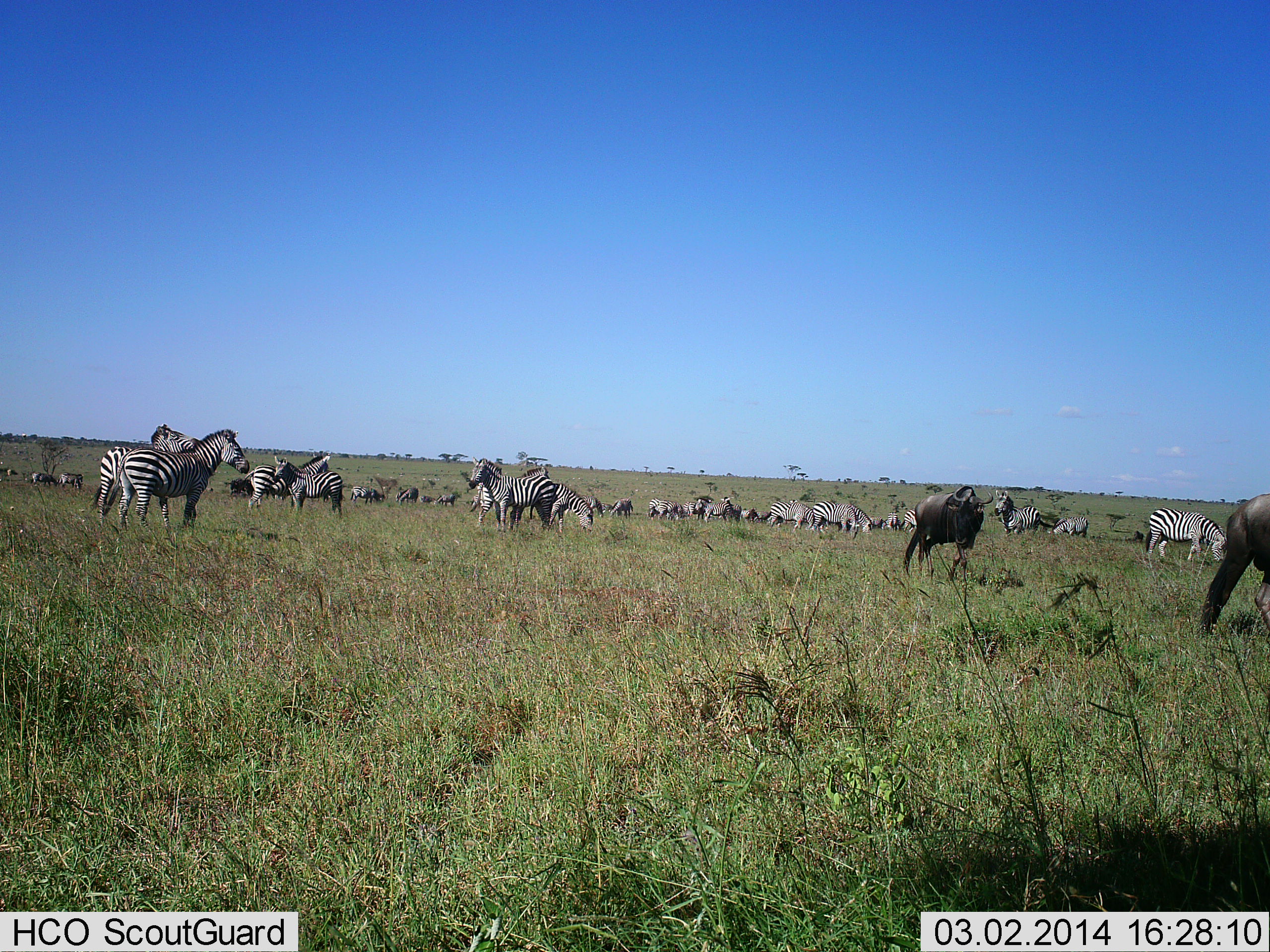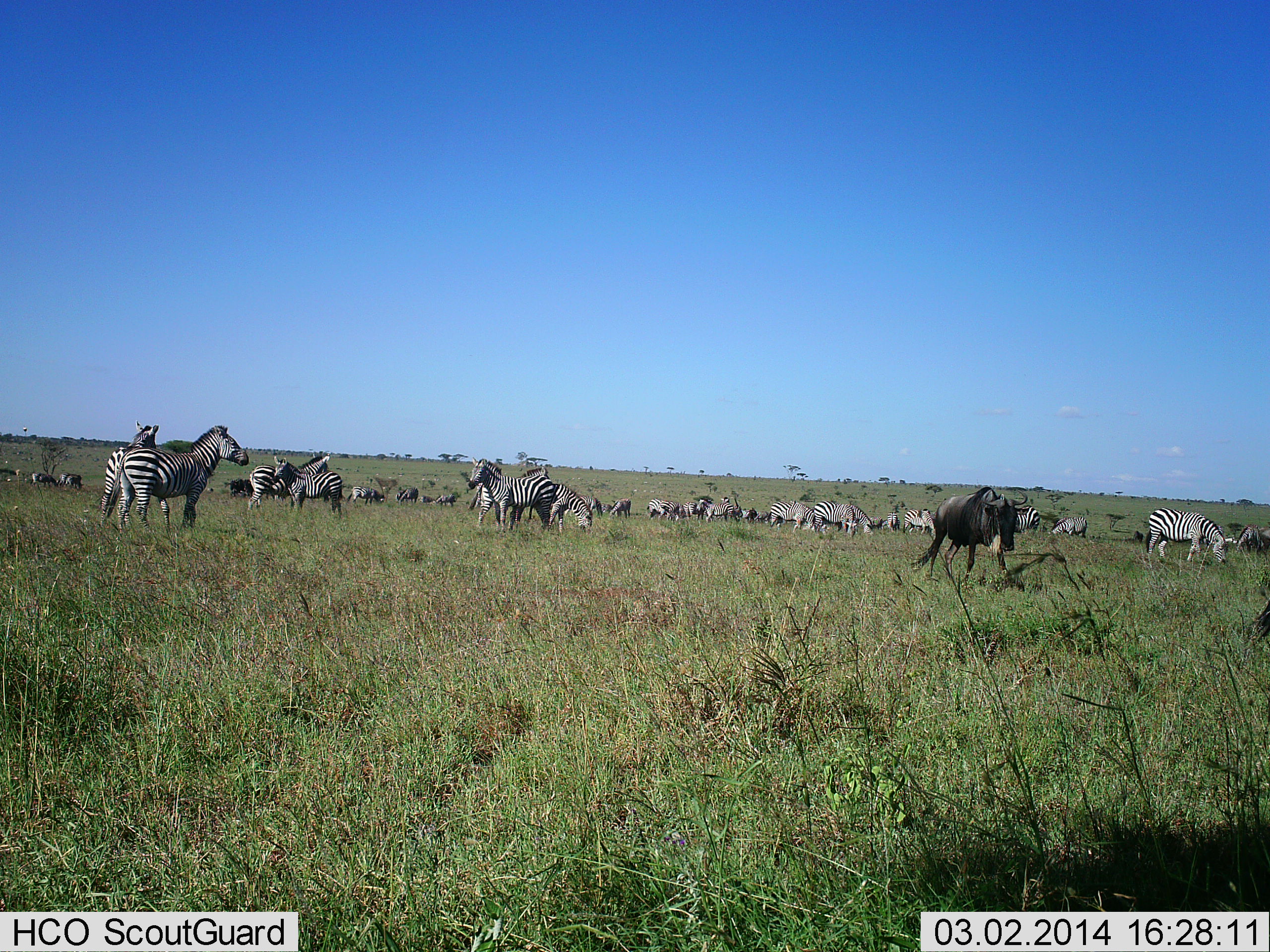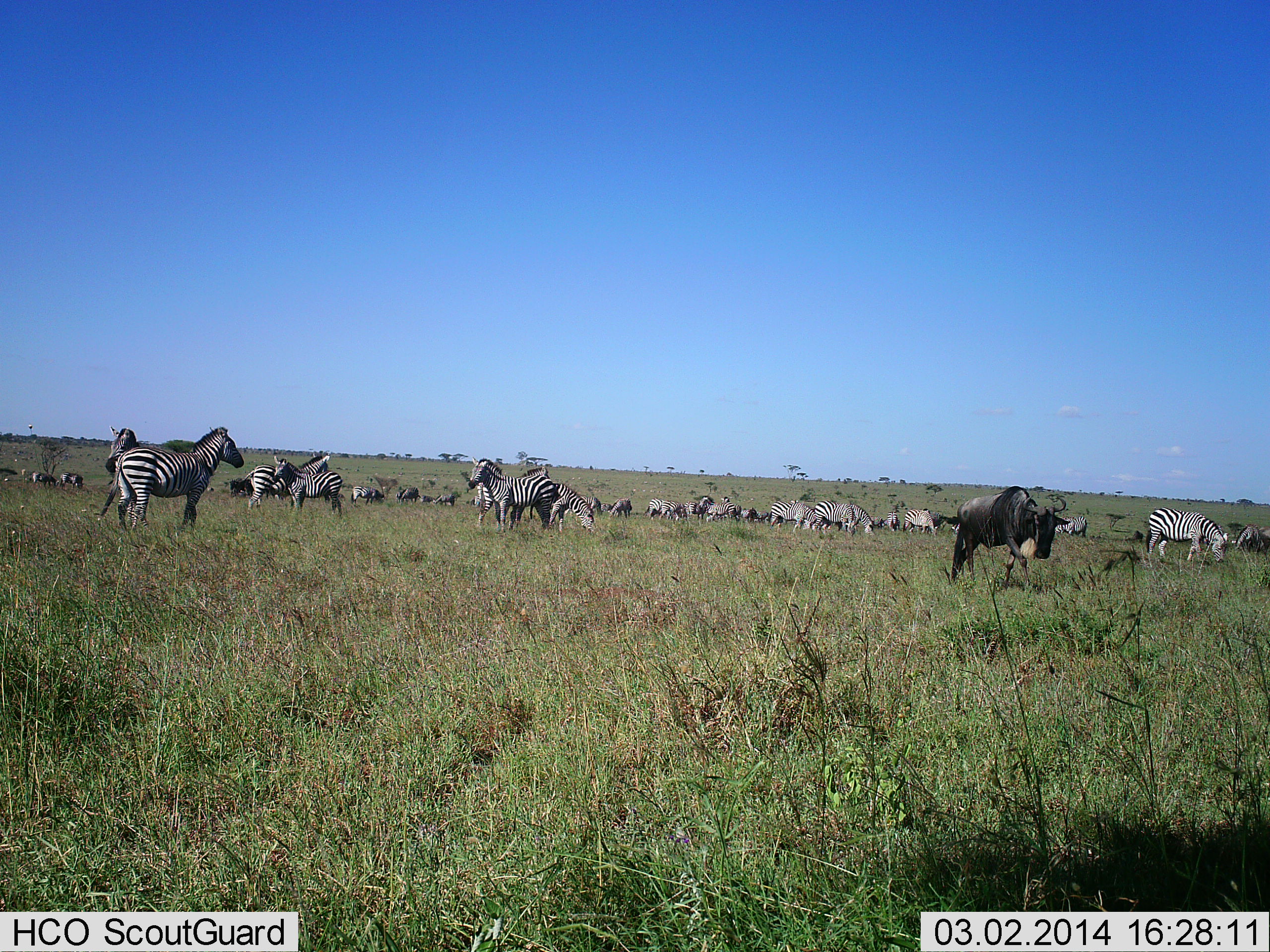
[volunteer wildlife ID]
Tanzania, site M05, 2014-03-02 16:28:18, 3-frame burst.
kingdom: Animalia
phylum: Chordata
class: Mammalia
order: Artiodactyla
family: Bovidae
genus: Connochaetes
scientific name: Connochaetes taurinus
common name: blue wildebeest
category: wildebeest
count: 2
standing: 20%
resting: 0%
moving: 90%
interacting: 0%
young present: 10%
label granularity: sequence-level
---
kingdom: Animalia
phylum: Chordata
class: Mammalia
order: Perissodactyla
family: Equidae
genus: Equus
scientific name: Equus quagga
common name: plains zebra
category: zebra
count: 11-50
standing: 100%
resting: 9%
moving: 36%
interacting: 9%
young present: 0%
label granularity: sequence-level